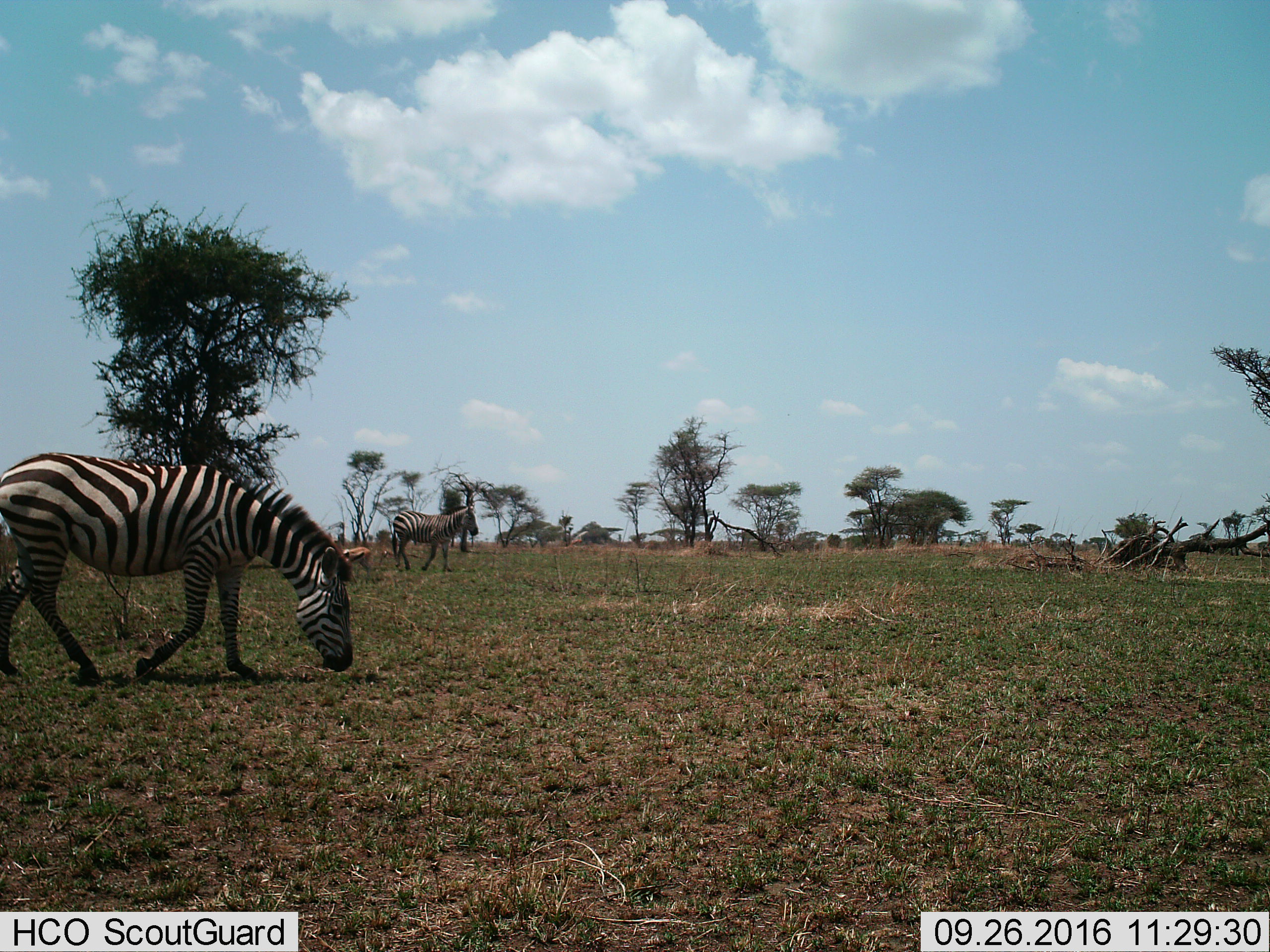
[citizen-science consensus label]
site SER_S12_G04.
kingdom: Animalia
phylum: Chordata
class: Mammalia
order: Artiodactyla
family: Bovidae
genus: Eudorcas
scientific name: Eudorcas thomsonii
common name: thomson's gazelle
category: gazellethomsons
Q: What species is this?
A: Gazellethomsons (thomson's gazelle) (Eudorcas thomsonii).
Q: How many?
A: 1.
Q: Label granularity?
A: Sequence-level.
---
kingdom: Animalia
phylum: Chordata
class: Mammalia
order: Perissodactyla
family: Equidae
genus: Equus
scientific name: Equus quagga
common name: plains zebra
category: zebraplains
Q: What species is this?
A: Zebraplains (plains zebra) (Equus quagga).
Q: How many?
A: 2.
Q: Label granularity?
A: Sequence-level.